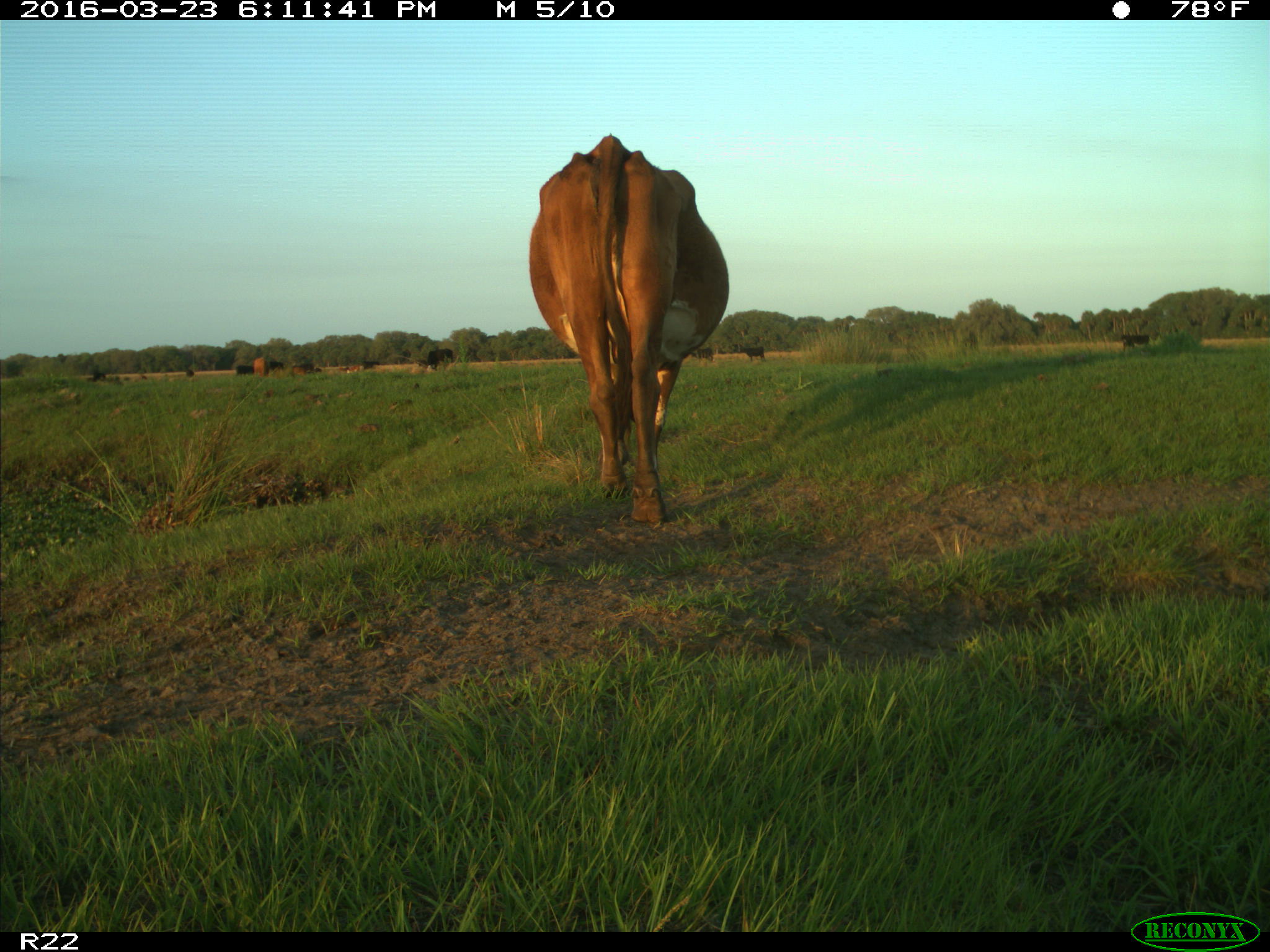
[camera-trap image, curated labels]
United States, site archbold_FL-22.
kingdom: Animalia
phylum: Chordata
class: Mammalia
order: Artiodactyla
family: Bovidae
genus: Bos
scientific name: Bos taurus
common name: domestic cow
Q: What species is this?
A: Bos taurus (domestic cow).